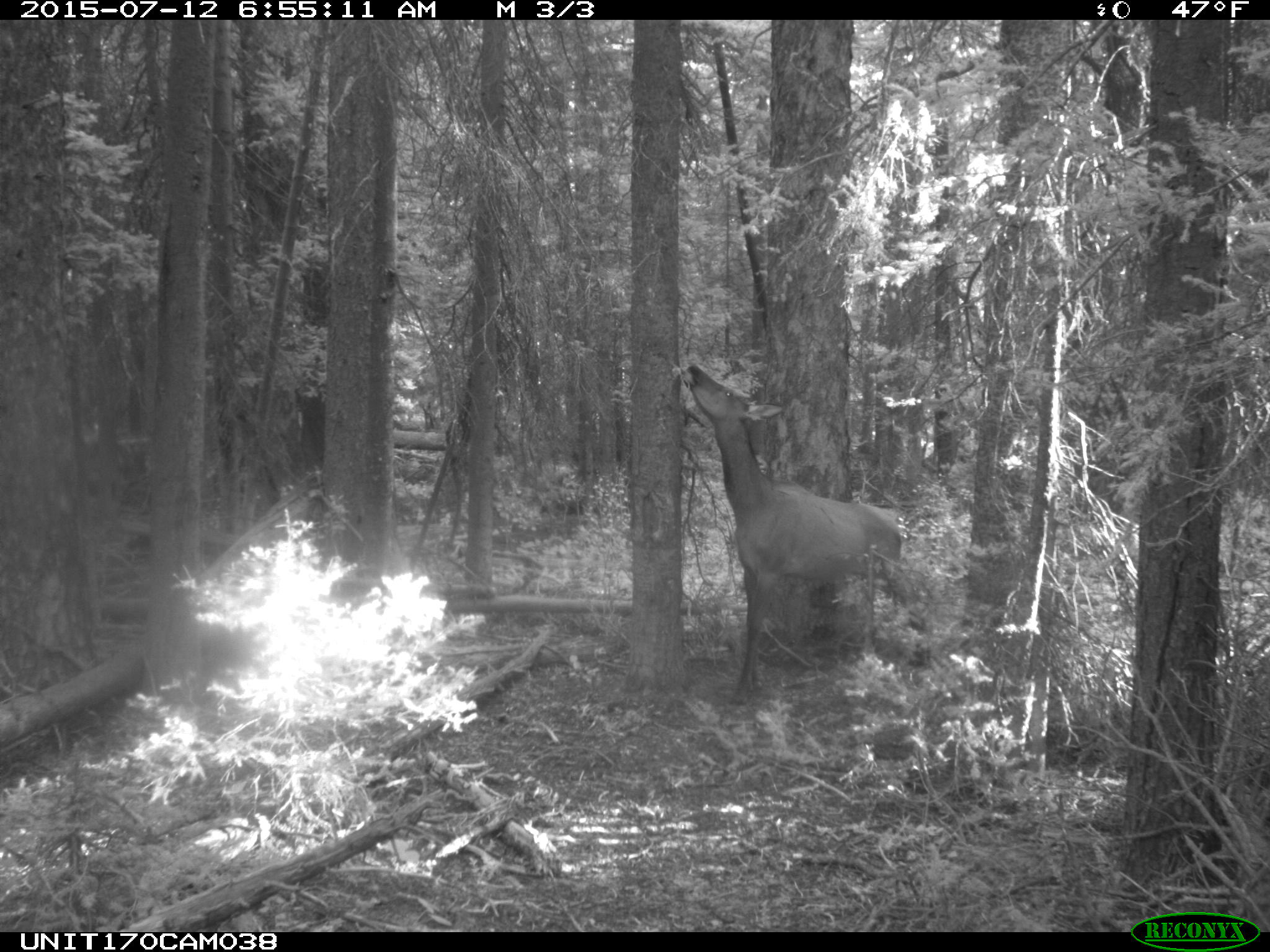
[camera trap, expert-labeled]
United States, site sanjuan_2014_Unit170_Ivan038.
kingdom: Animalia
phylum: Chordata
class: Mammalia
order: Artiodactyla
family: Cervidae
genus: Cervus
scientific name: Cervus elaphus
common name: red deer